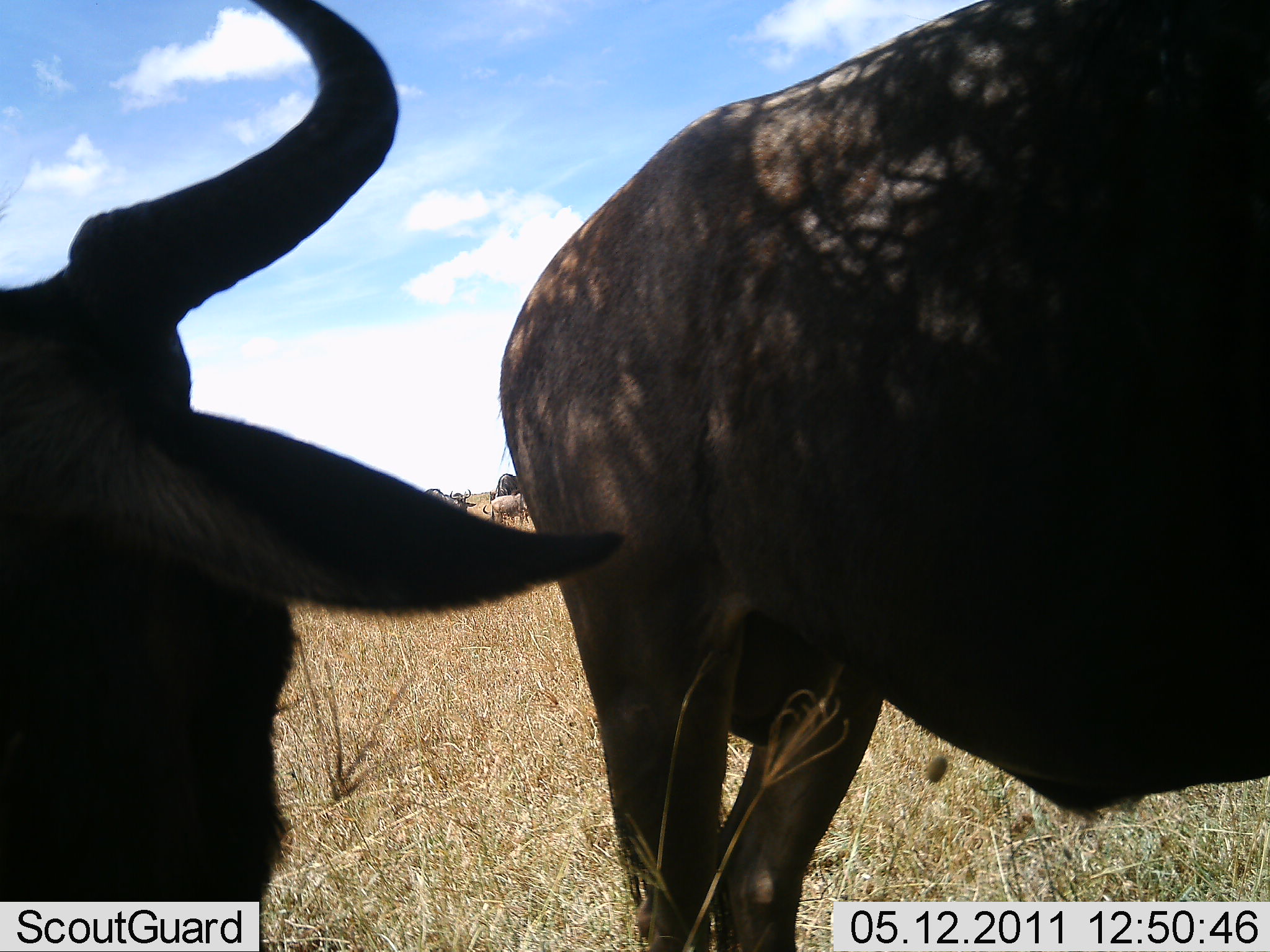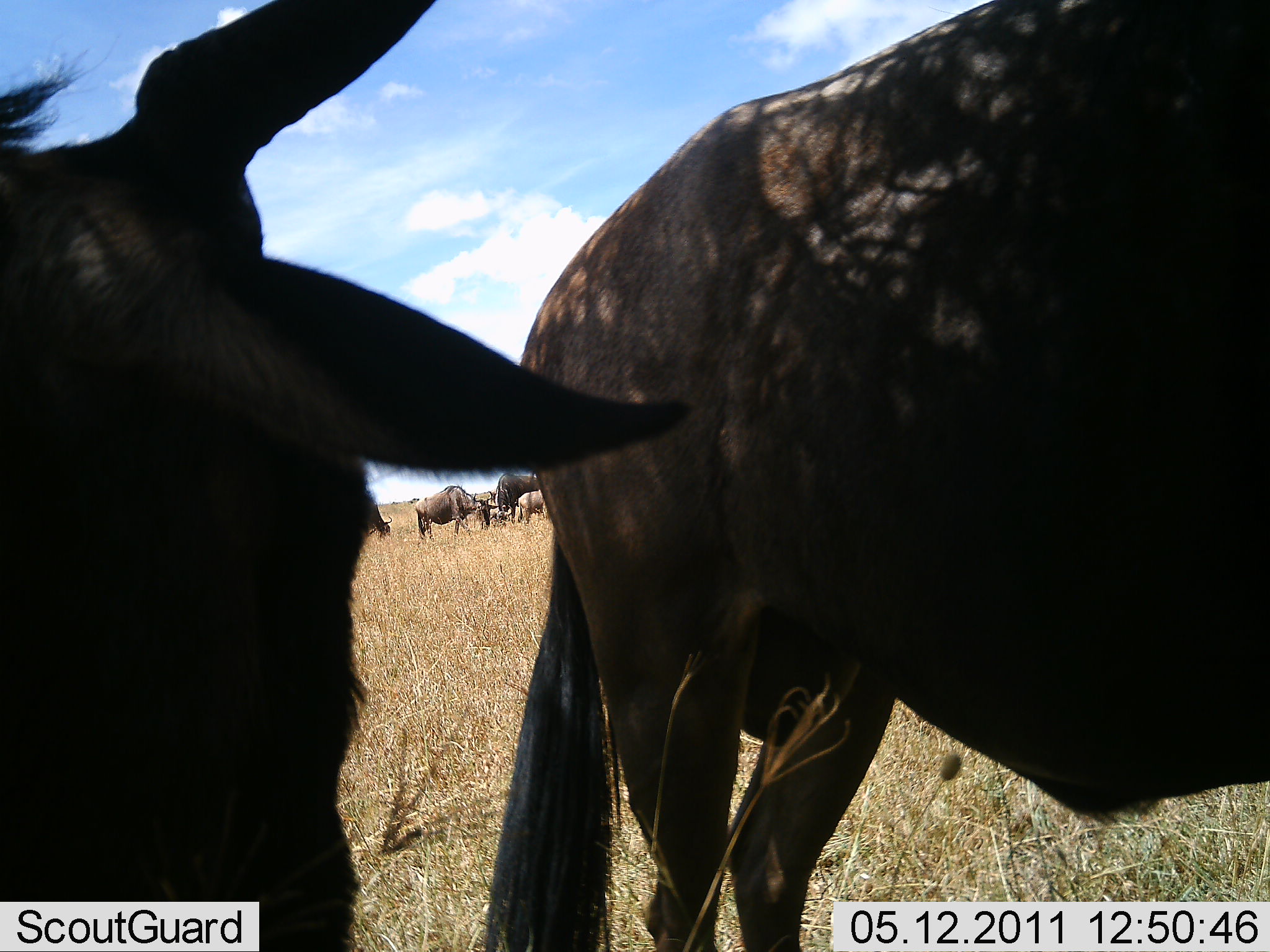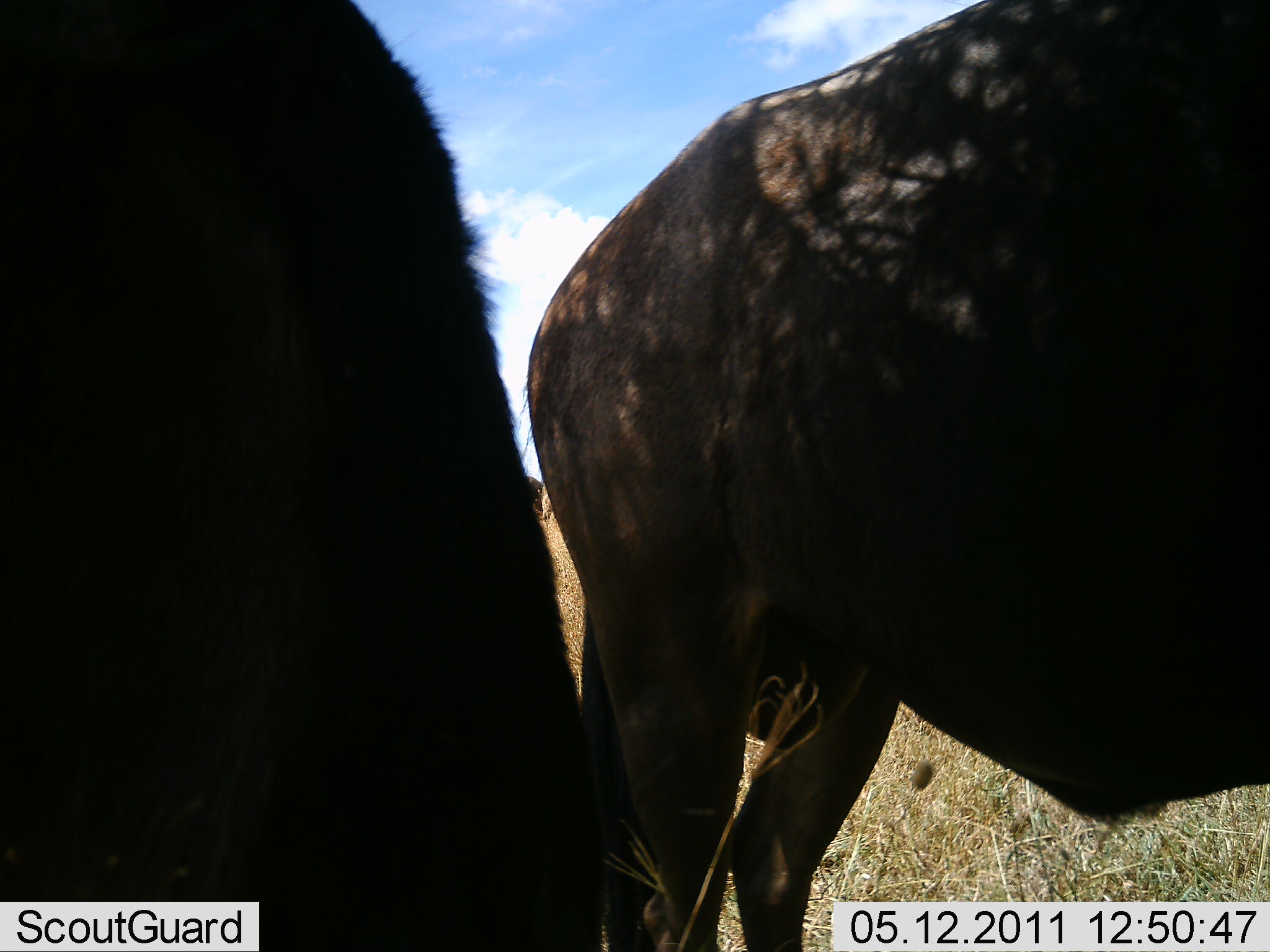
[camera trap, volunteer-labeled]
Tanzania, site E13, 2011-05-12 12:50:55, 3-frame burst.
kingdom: Animalia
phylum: Chordata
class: Mammalia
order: Artiodactyla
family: Bovidae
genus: Connochaetes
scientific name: Connochaetes taurinus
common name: blue wildebeest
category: wildebeest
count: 5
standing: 77%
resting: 8%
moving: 23%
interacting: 0%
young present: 8%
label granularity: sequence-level